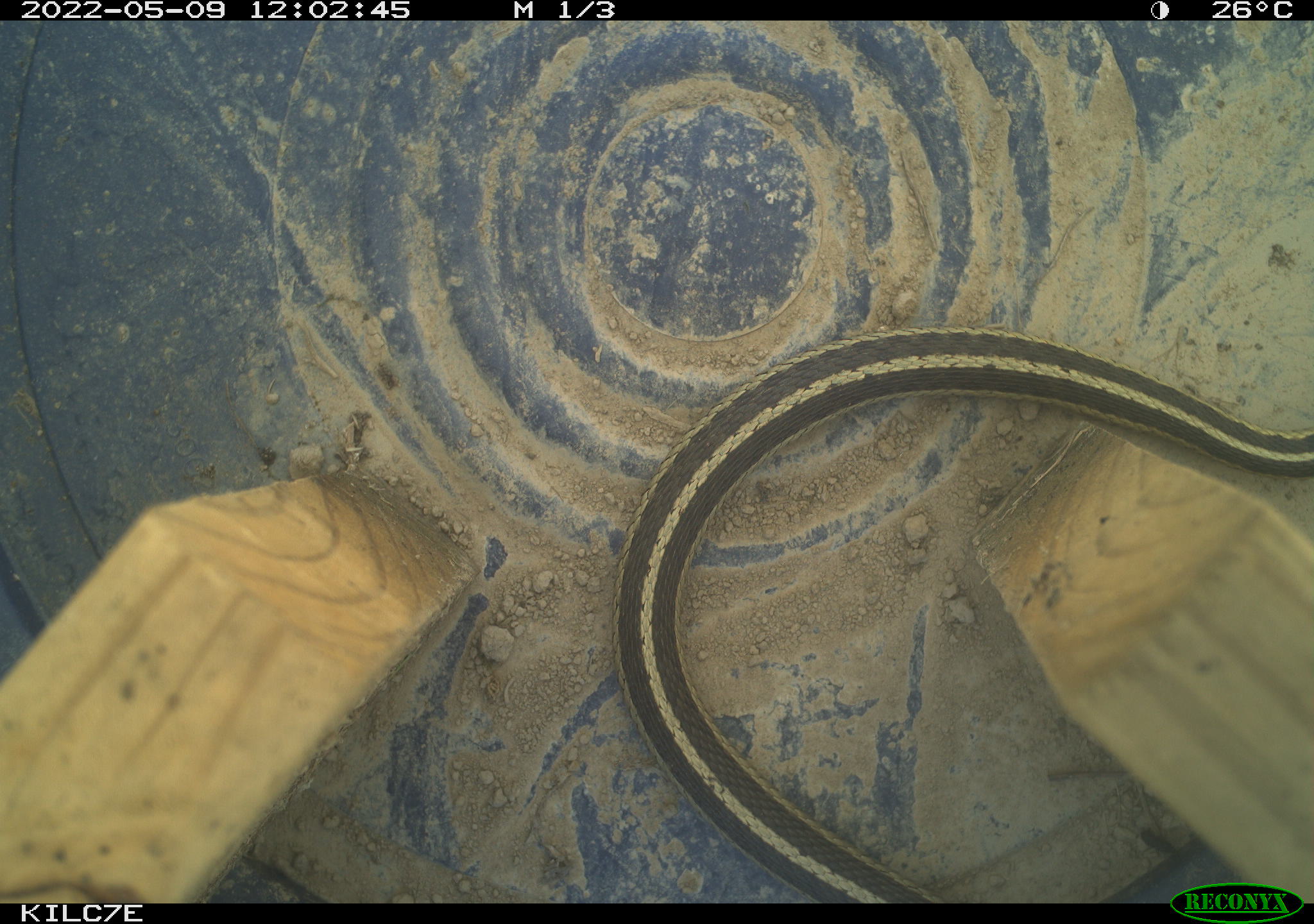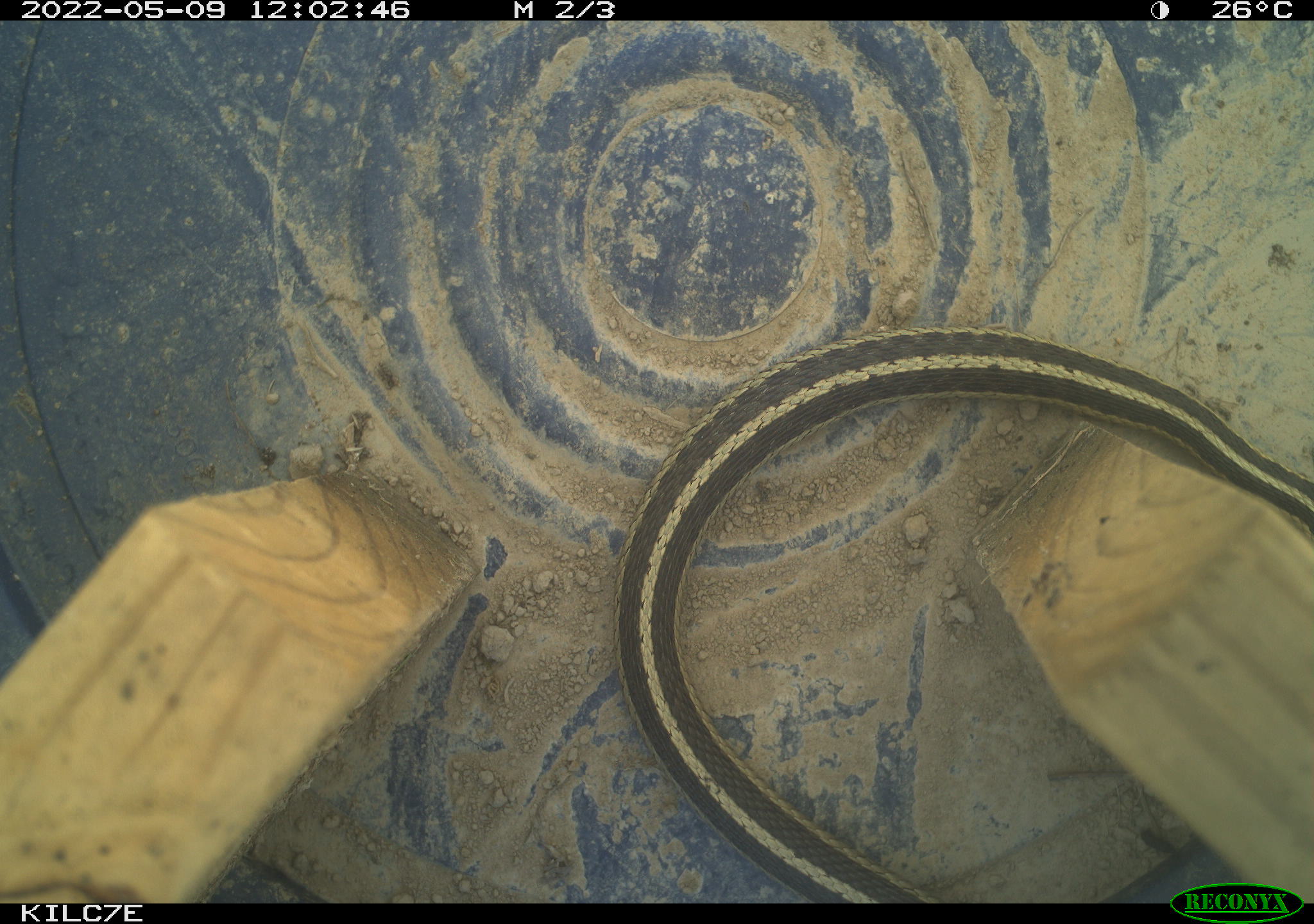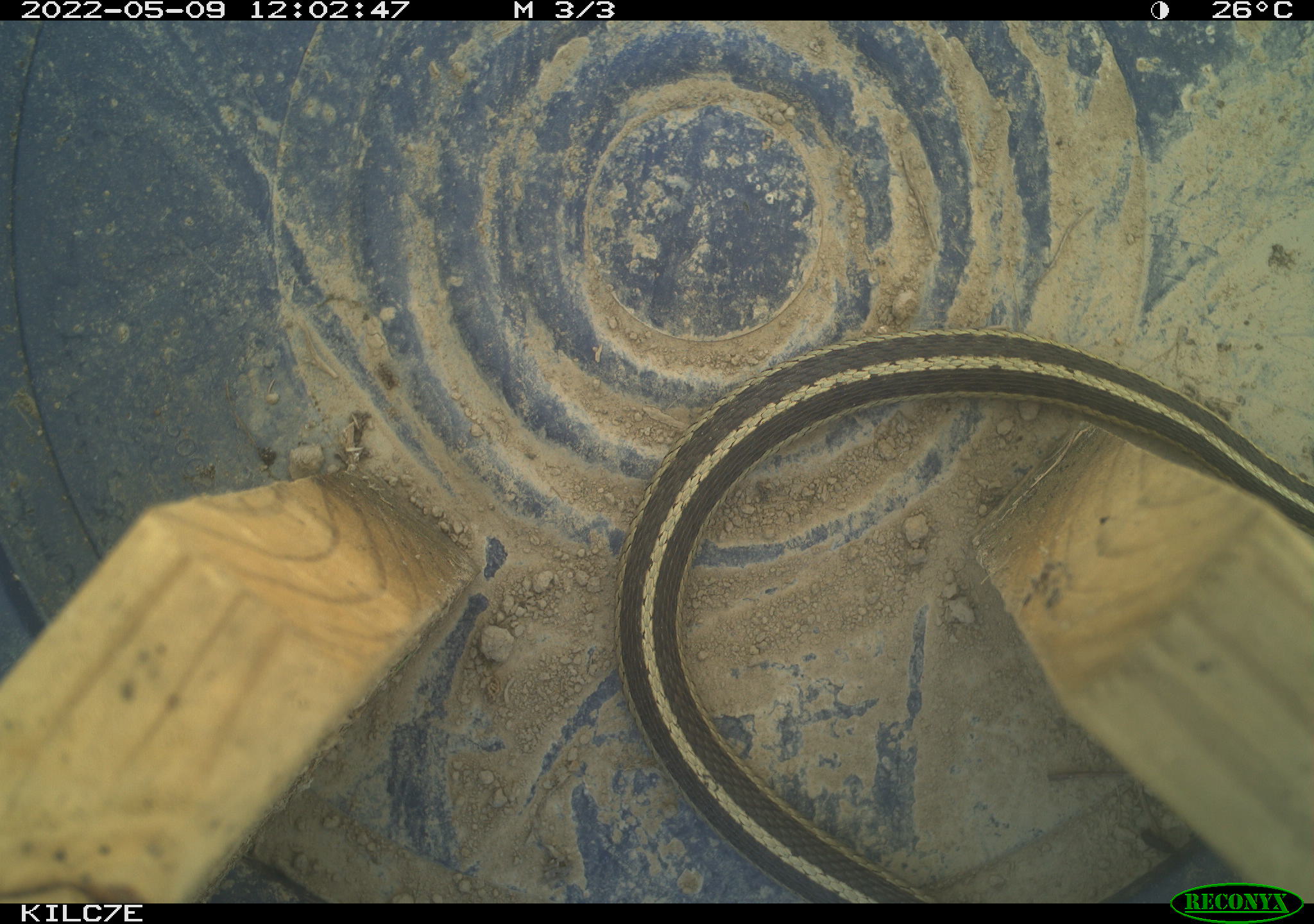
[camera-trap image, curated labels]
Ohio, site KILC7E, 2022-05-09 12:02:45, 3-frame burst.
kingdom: Animalia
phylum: Chordata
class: Reptilia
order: Squamata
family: Colubridae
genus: Thamnophis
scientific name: Thamnophis sirtalis sirtalis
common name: eastern gartersnake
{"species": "eastern gartersnake (Thamnophis sirtalis sirtalis)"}